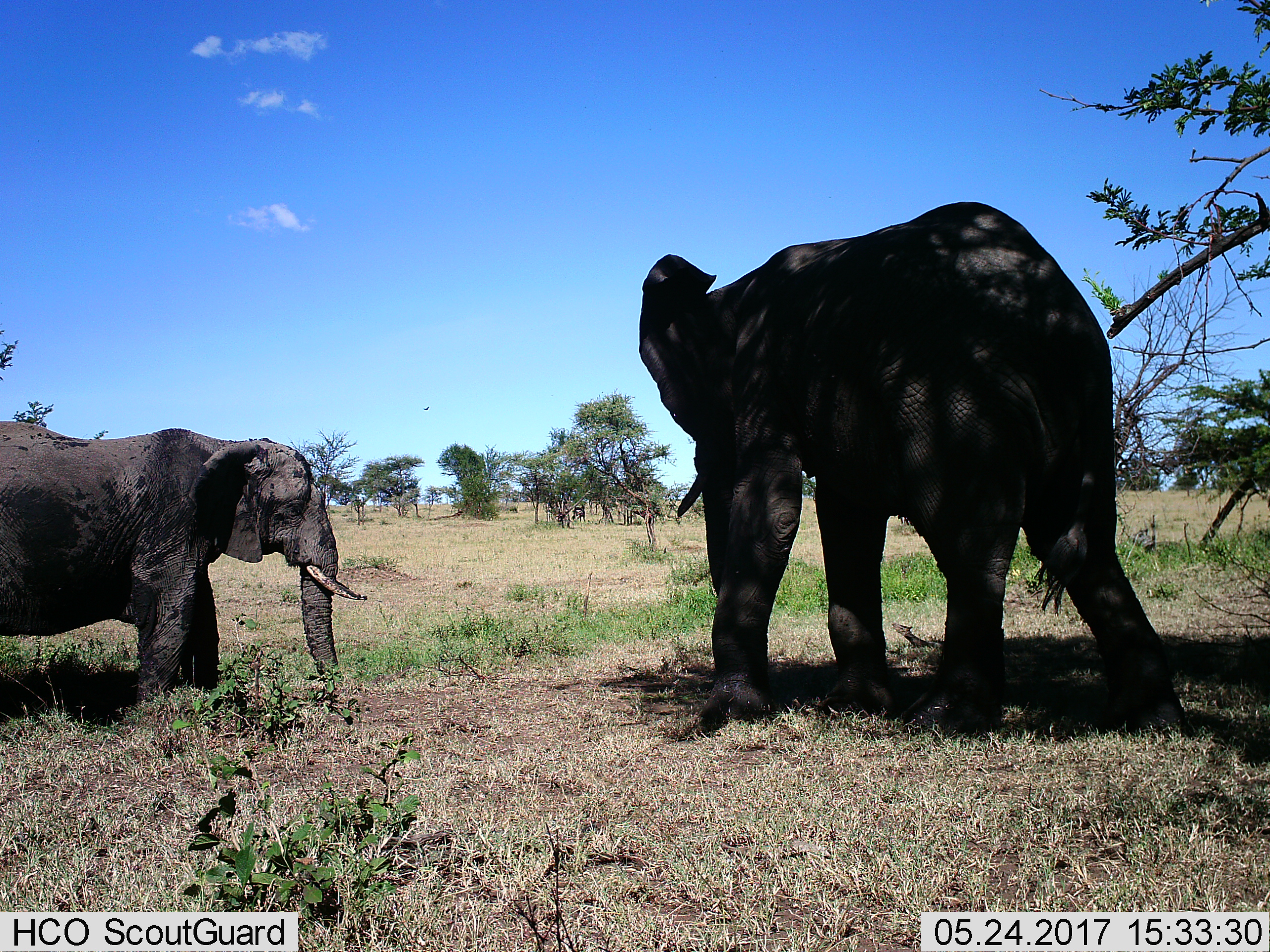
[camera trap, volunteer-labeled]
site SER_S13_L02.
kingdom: Animalia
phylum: Chordata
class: Mammalia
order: Proboscidea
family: Elephantidae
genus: Loxodonta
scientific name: Loxodonta africana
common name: african bush elephant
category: elephant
Elephant (african bush elephant) (Loxodonta africana), count 2. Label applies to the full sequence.